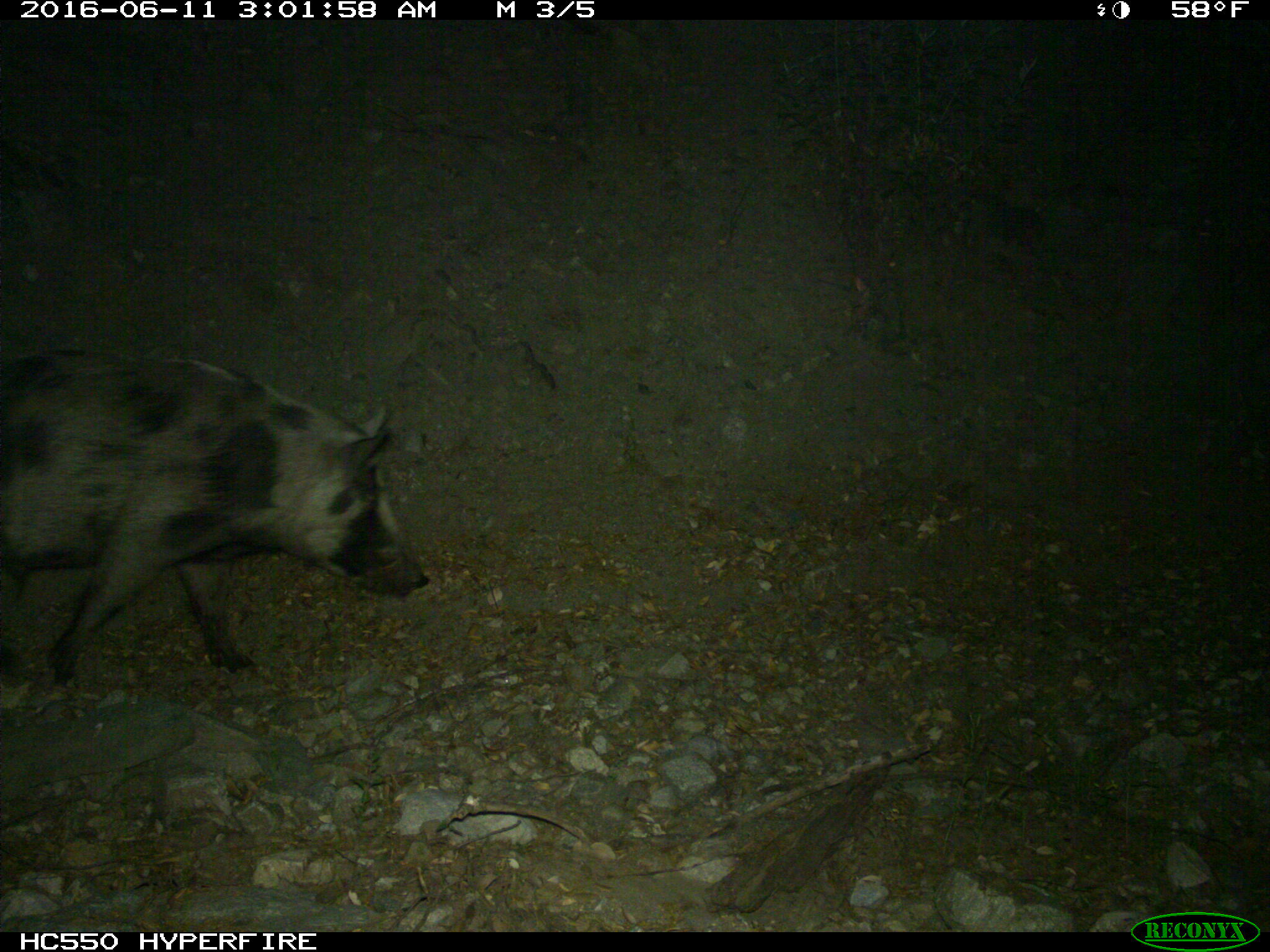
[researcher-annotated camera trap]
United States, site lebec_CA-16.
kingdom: Animalia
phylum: Chordata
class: Mammalia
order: Artiodactyla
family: Suidae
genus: Sus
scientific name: Sus scrofa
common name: wild boar